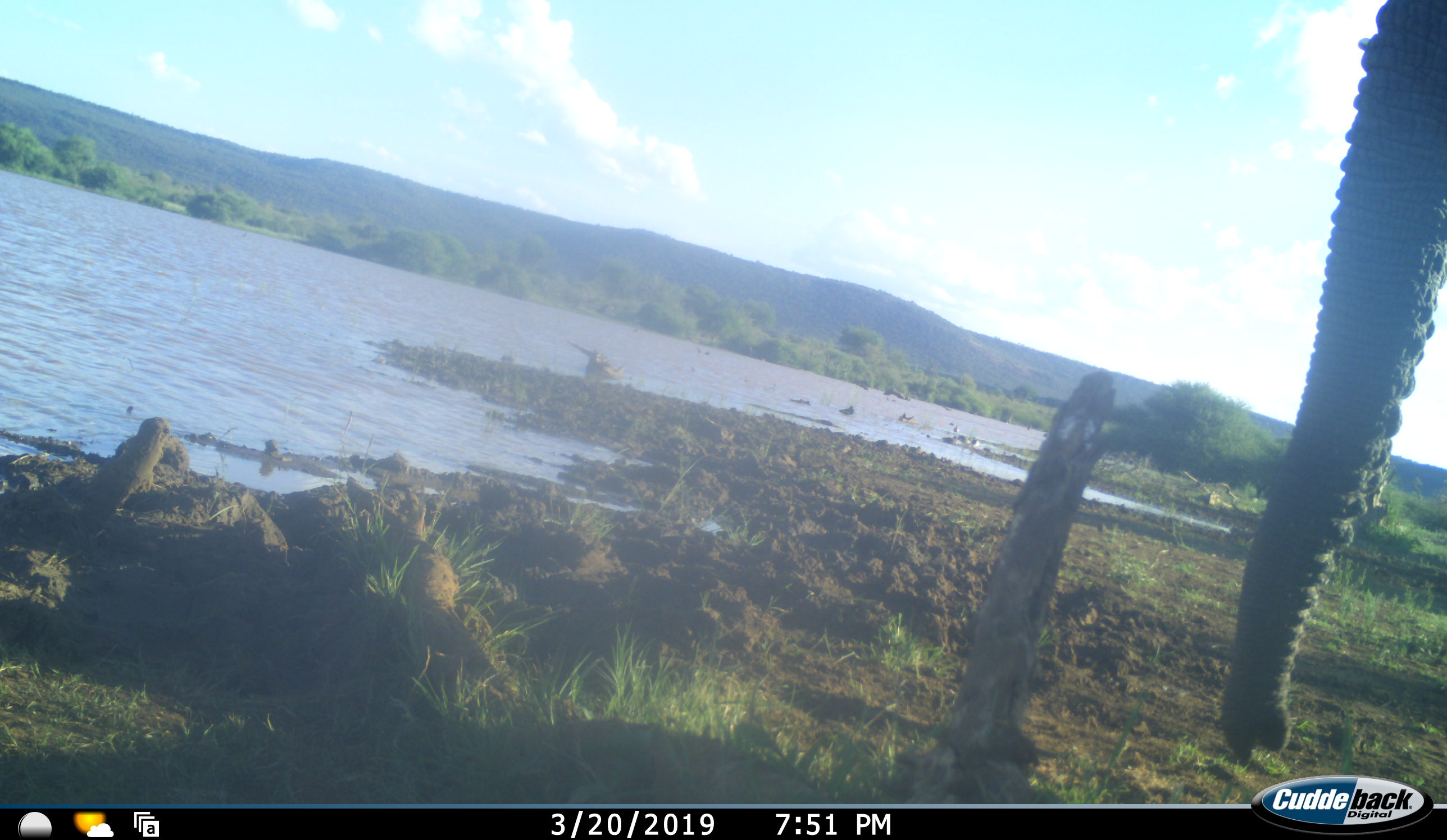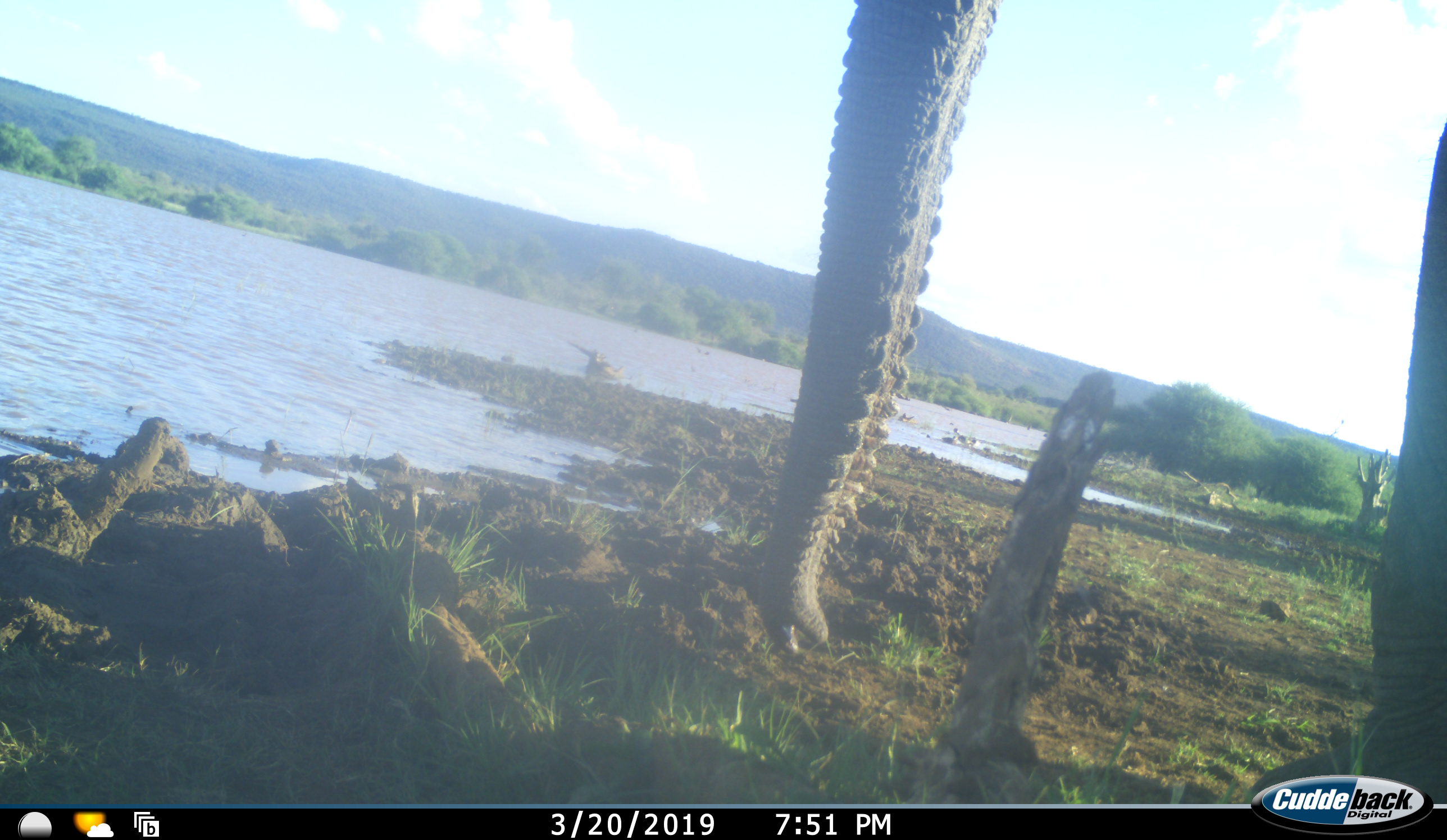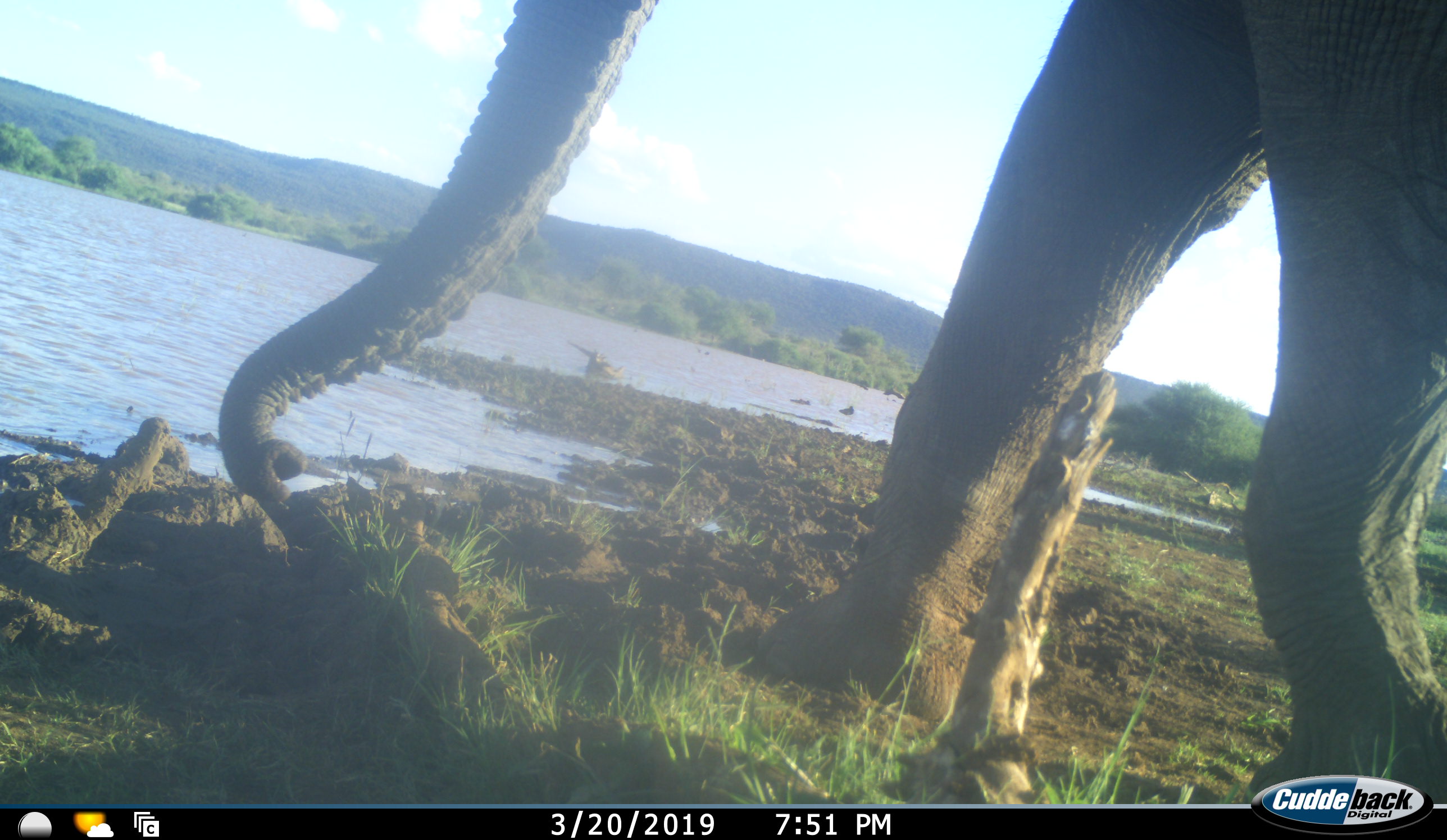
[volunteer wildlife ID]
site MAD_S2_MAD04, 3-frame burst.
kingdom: Animalia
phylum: Chordata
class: Mammalia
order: Proboscidea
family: Elephantidae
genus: Loxodonta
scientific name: Loxodonta africana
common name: african bush elephant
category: elephant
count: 1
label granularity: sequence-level